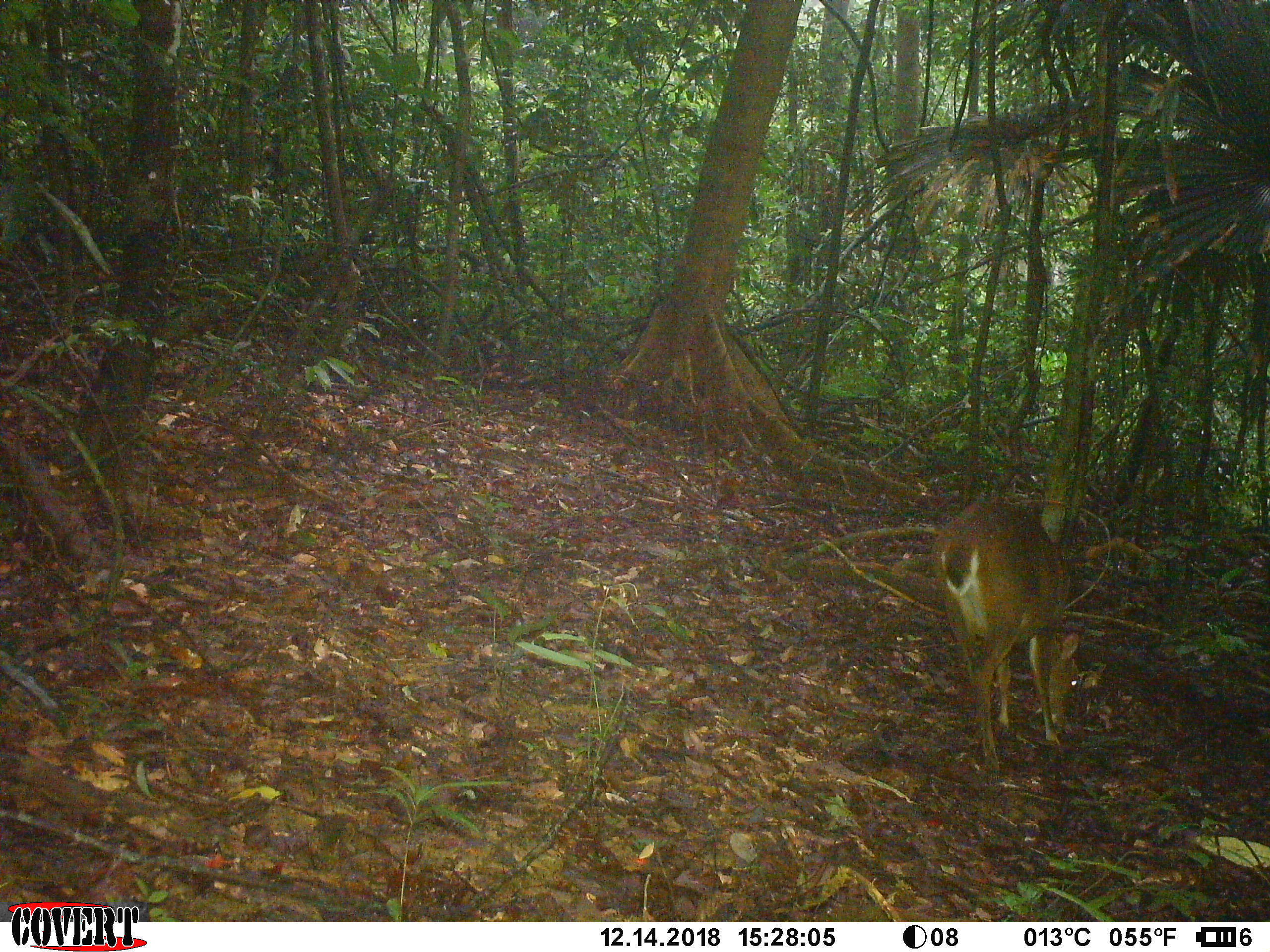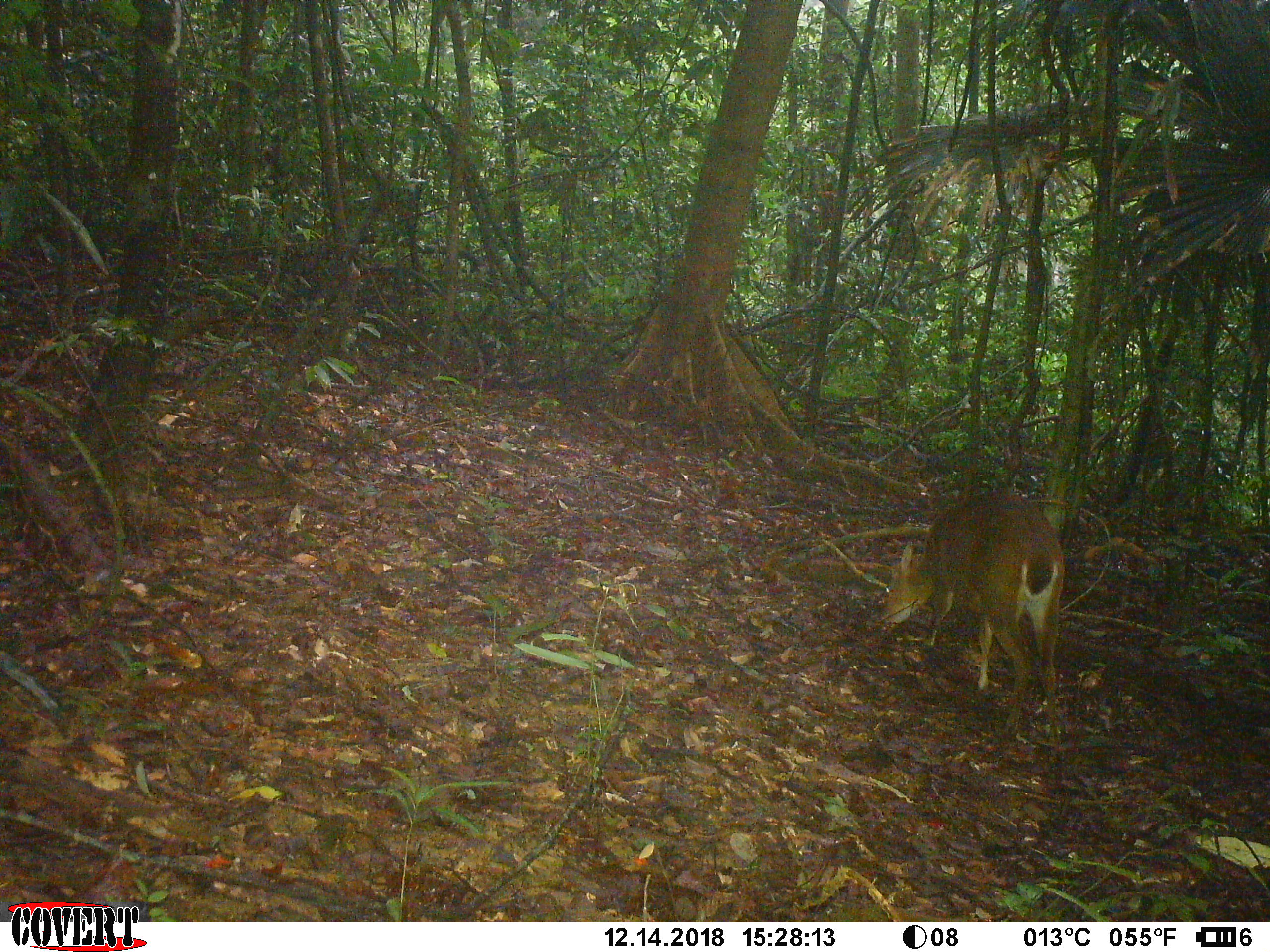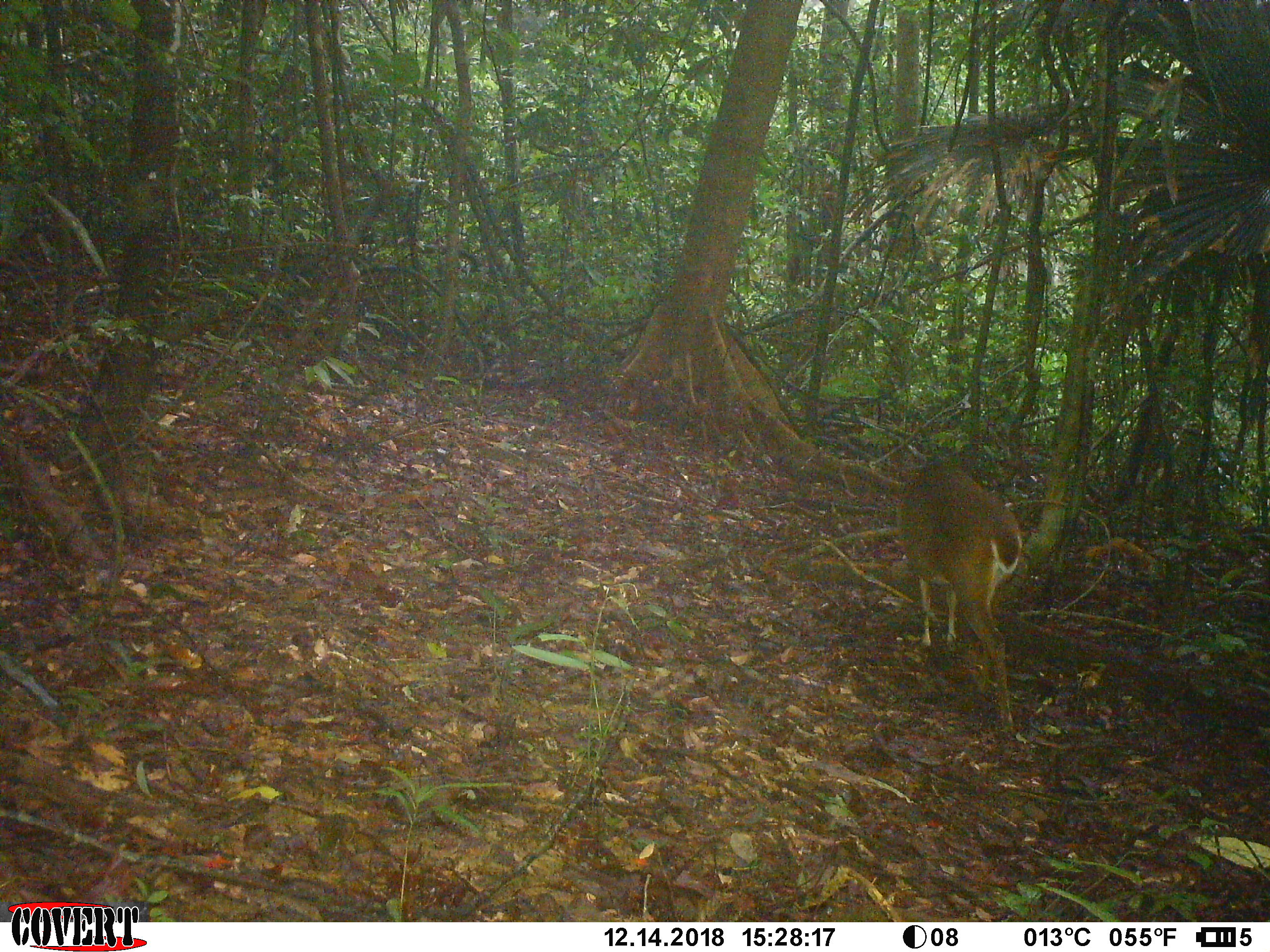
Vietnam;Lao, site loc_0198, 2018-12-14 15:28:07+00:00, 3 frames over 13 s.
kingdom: Animalia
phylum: Chordata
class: Mammalia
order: Artiodactyla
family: Cervidae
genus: Muntiacus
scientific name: Muntiacus vuquangensis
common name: large-antlered muntjac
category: large antlered muntjac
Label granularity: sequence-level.